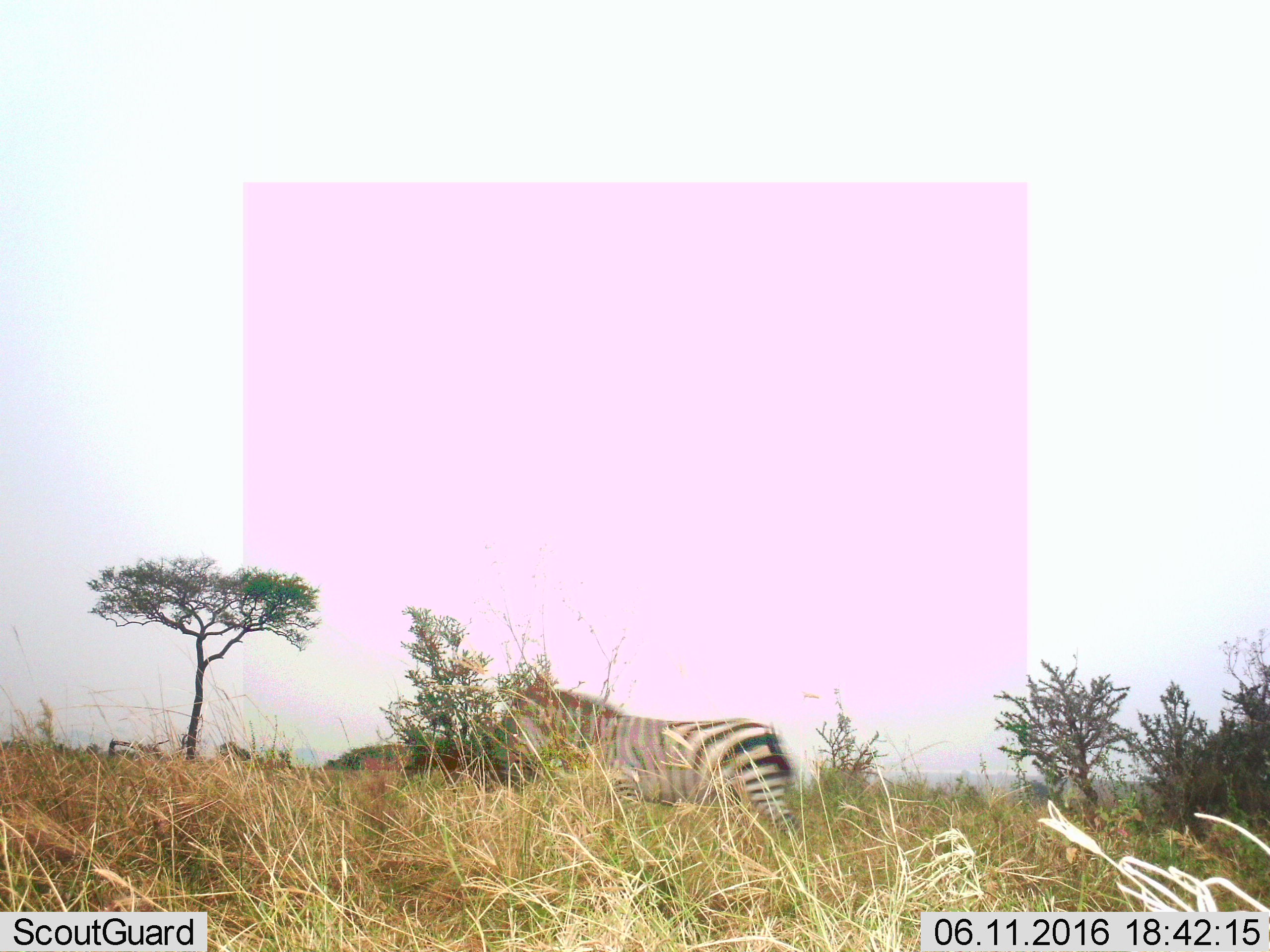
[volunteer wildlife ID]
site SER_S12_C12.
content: unidentified animal